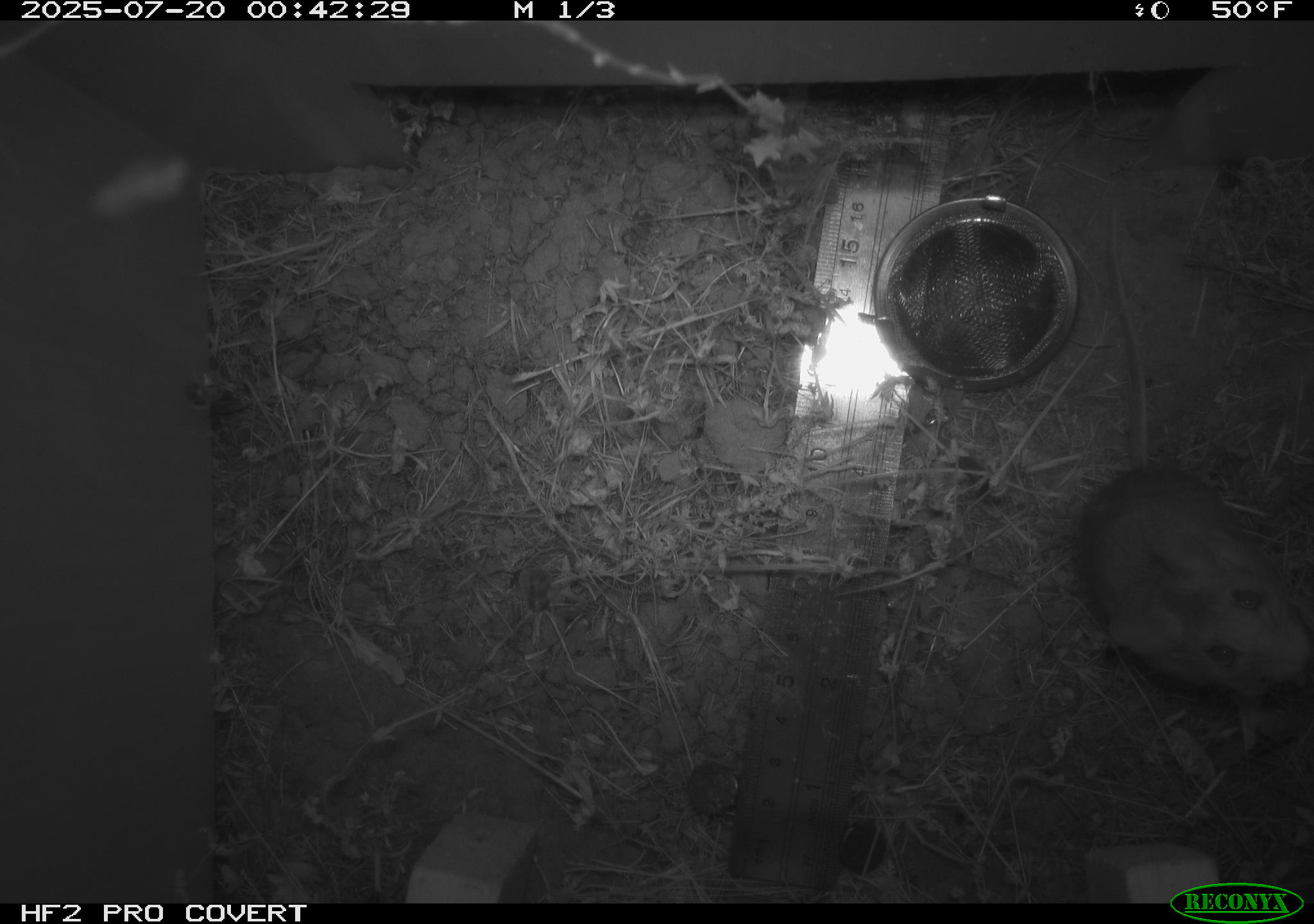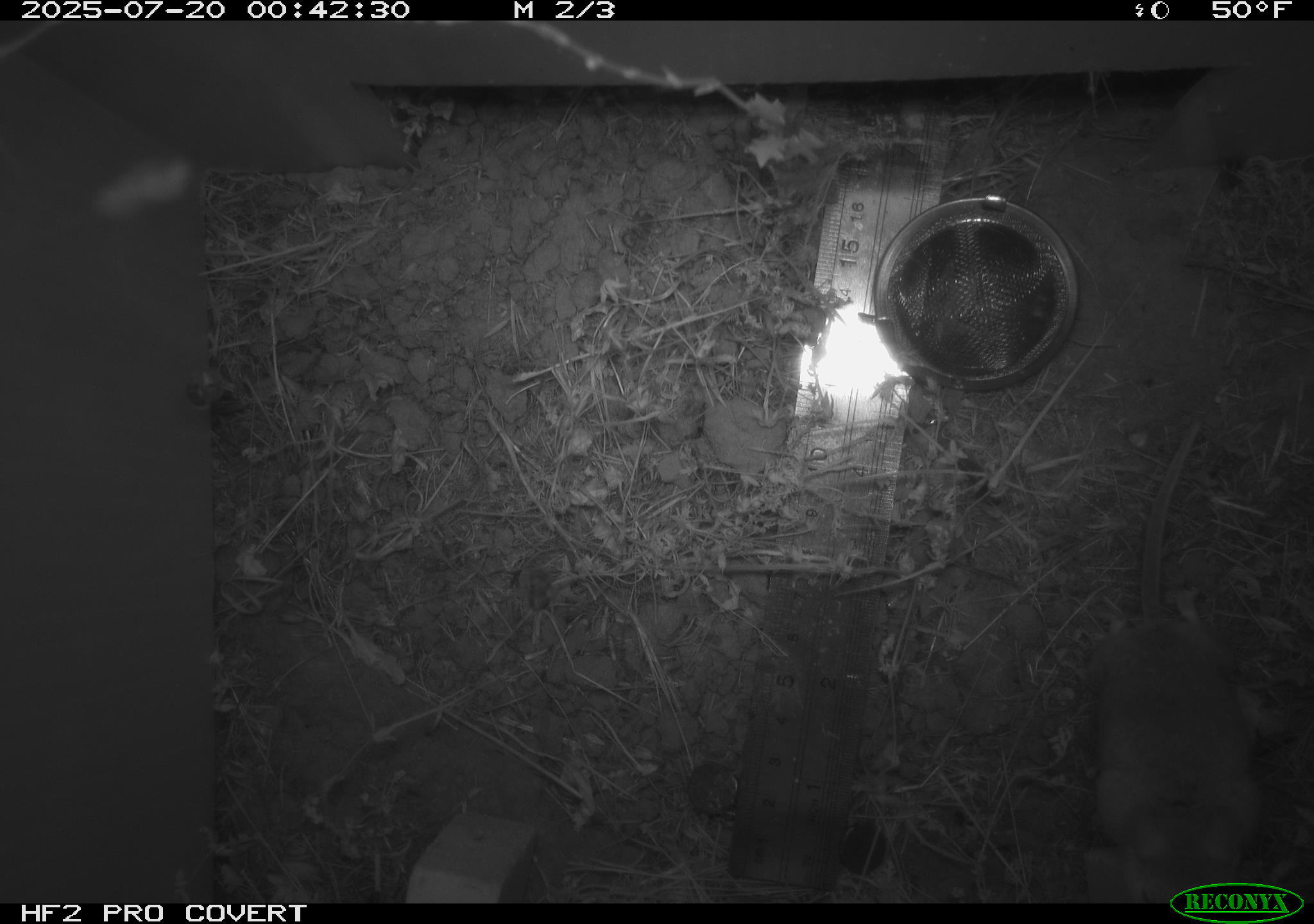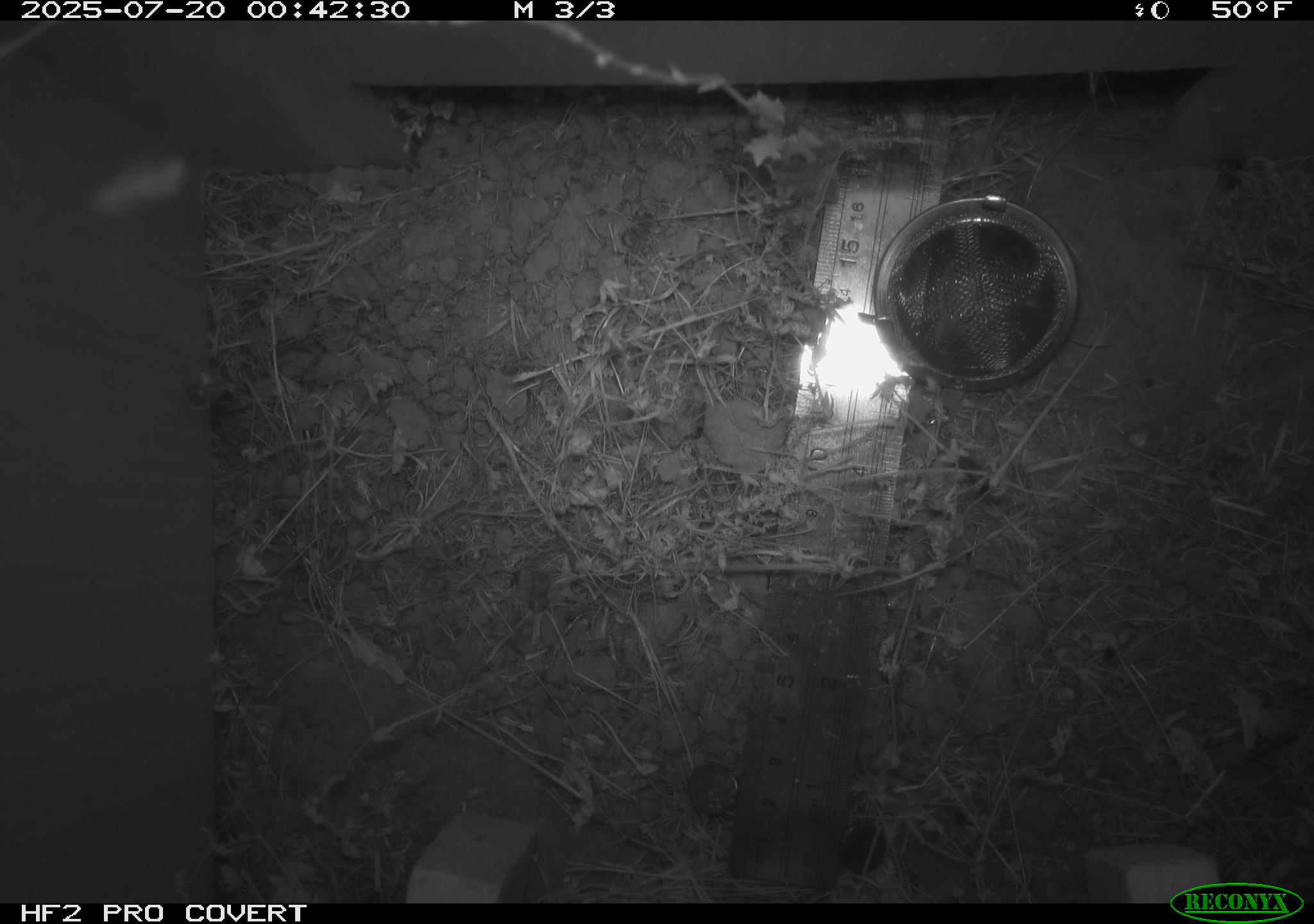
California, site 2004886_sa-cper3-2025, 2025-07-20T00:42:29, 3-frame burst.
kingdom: Animalia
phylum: Chordata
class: Mammalia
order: Rodentia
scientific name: Rodentia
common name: rodent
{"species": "rodent (Rodentia)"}